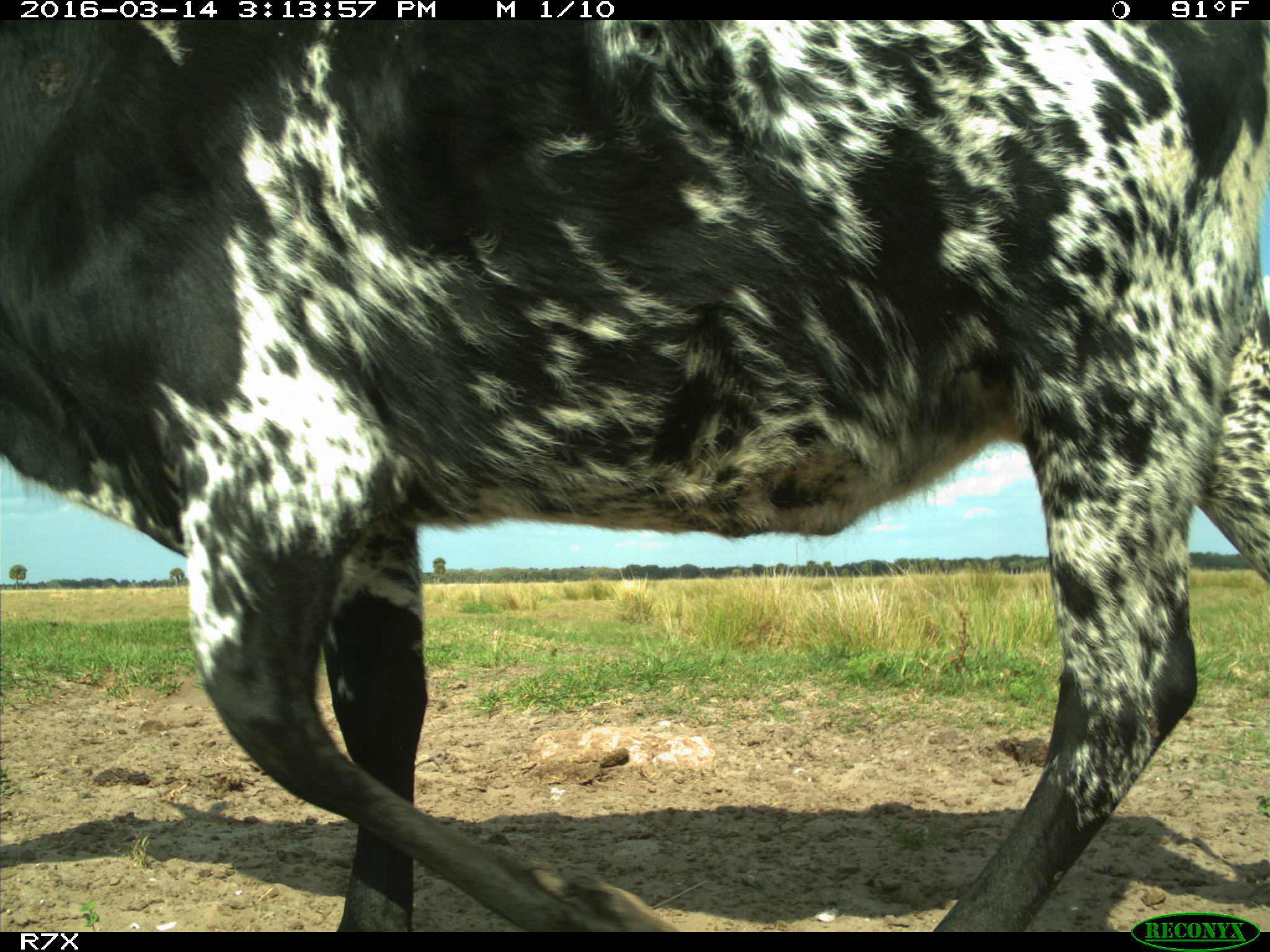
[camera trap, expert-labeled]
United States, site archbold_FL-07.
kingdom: Animalia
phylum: Chordata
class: Mammalia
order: Artiodactyla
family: Bovidae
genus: Bos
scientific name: Bos taurus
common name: domestic cow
Bos taurus (domestic cow).